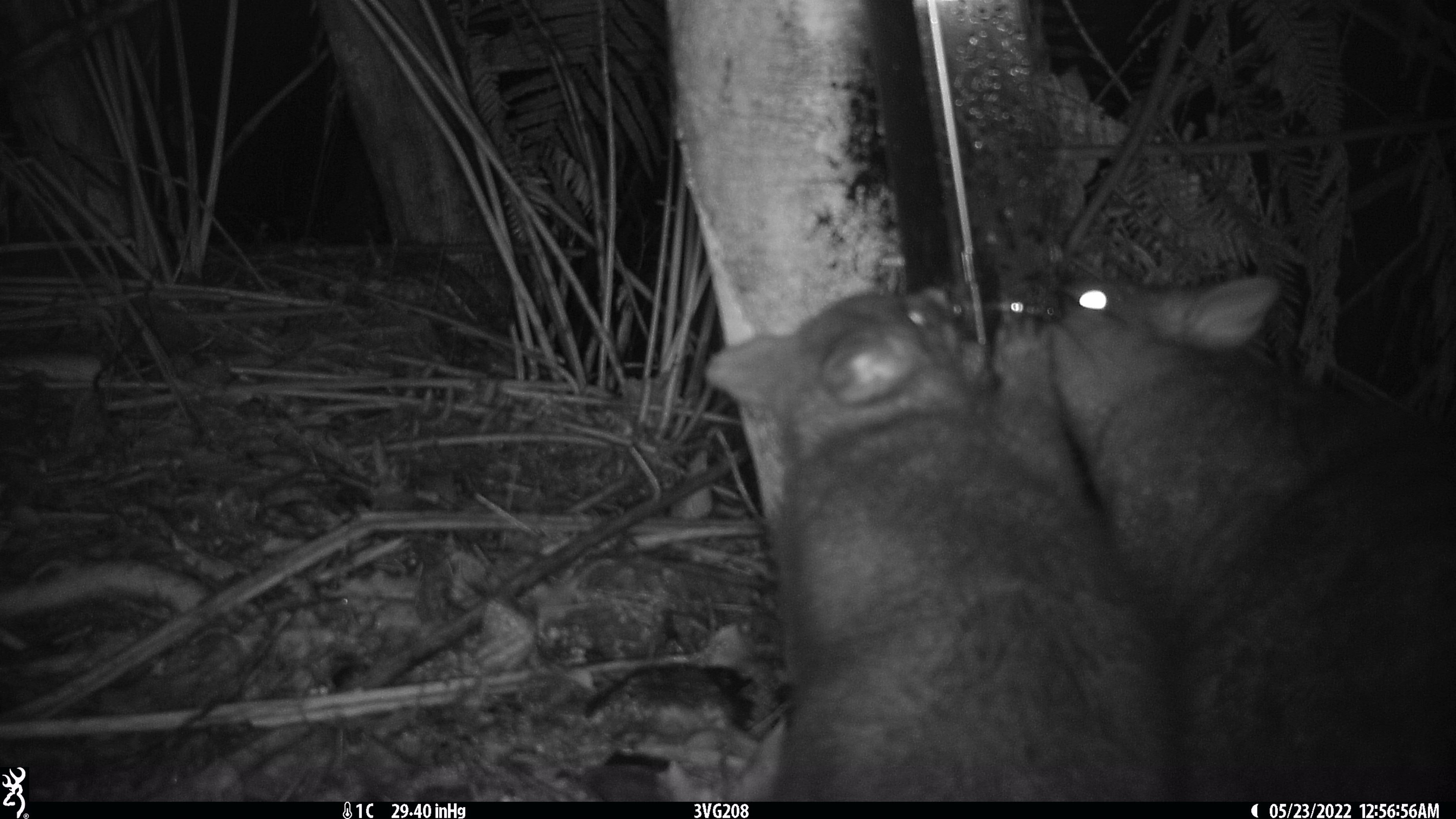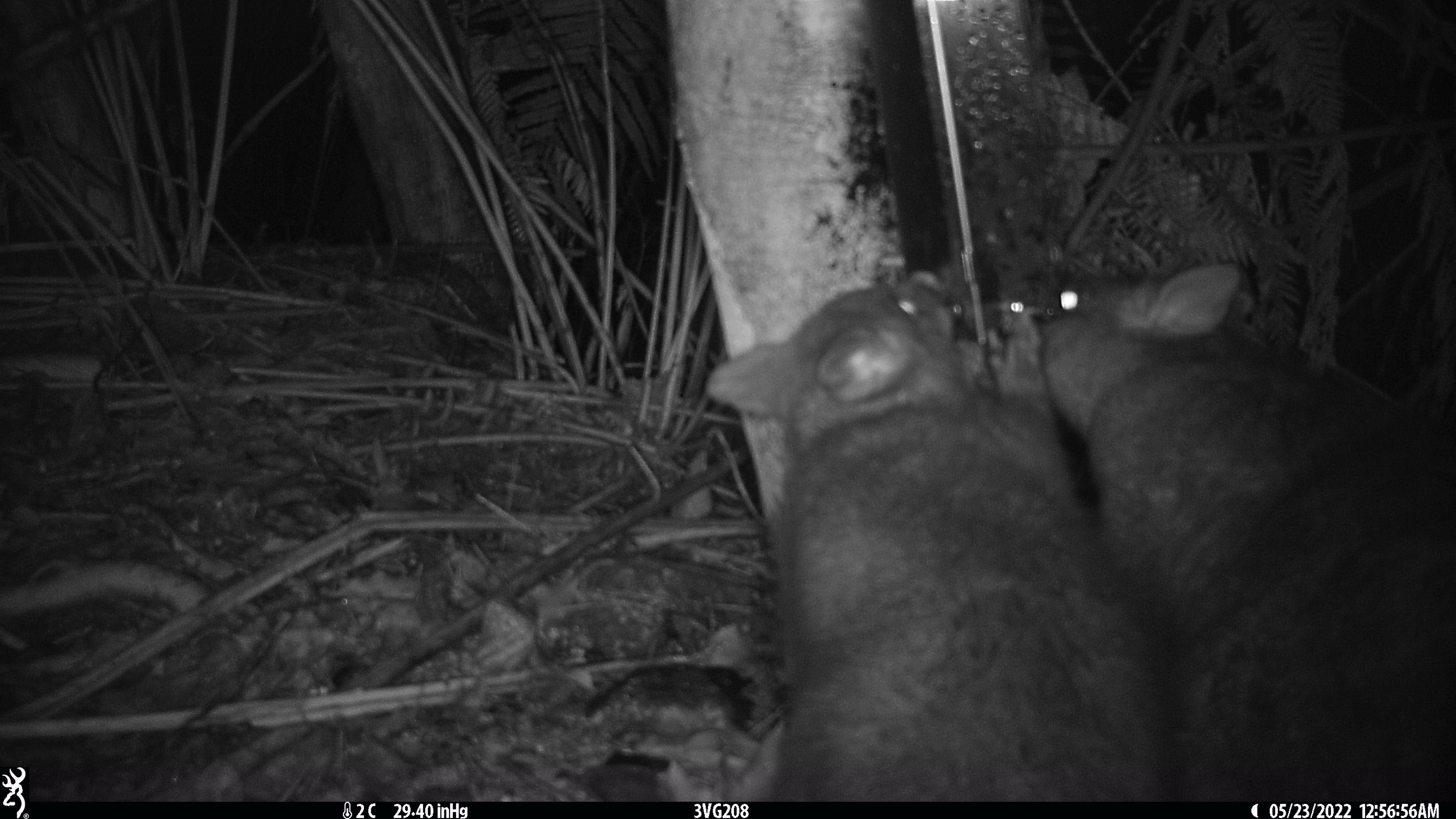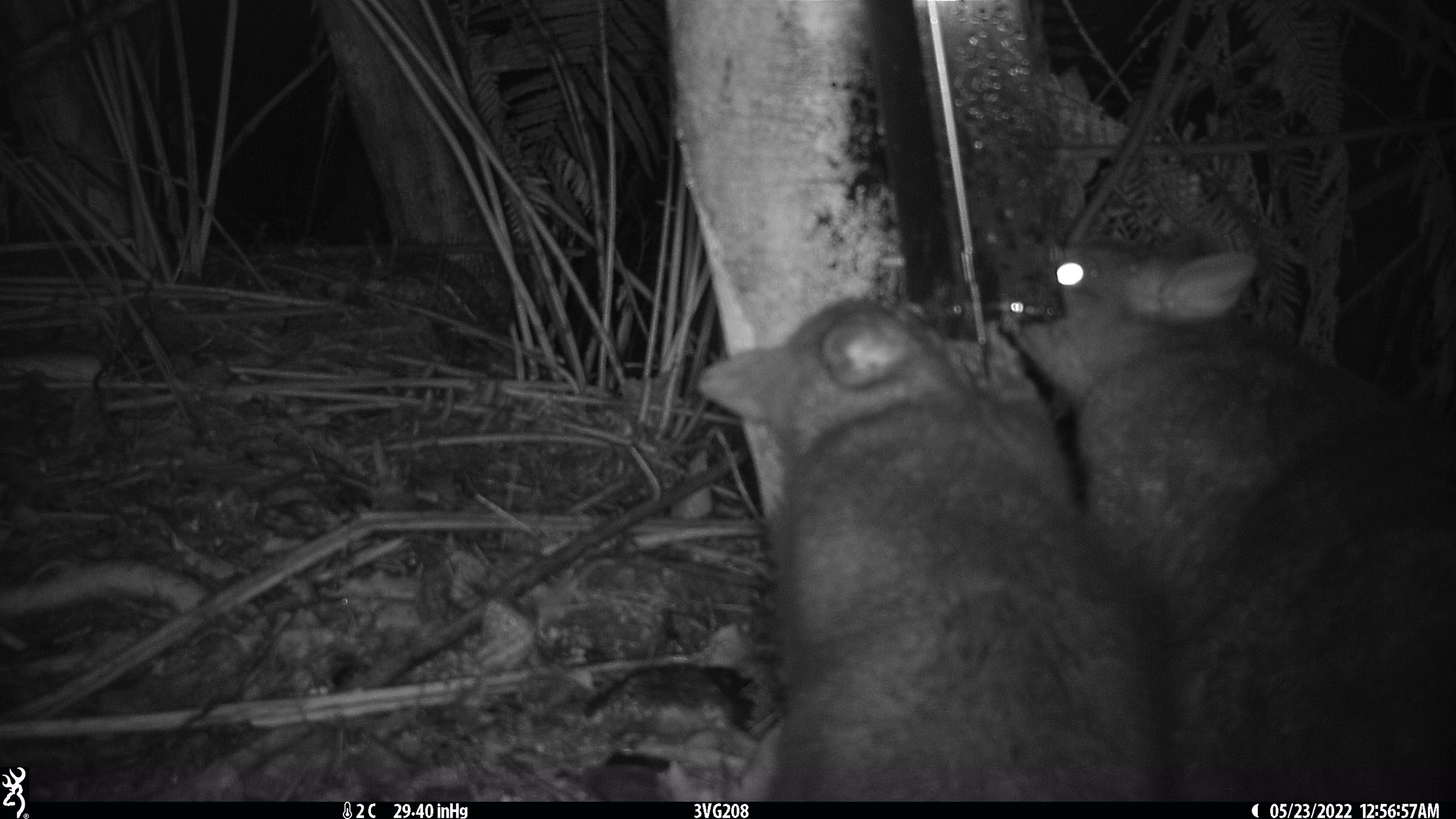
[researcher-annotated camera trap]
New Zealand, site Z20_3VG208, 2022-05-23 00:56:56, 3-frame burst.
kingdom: Animalia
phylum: Chordata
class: Mammalia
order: Diprotodontia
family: Phalangeridae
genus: Trichosurus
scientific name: Trichosurus vulpecula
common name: common brushtail possum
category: possum